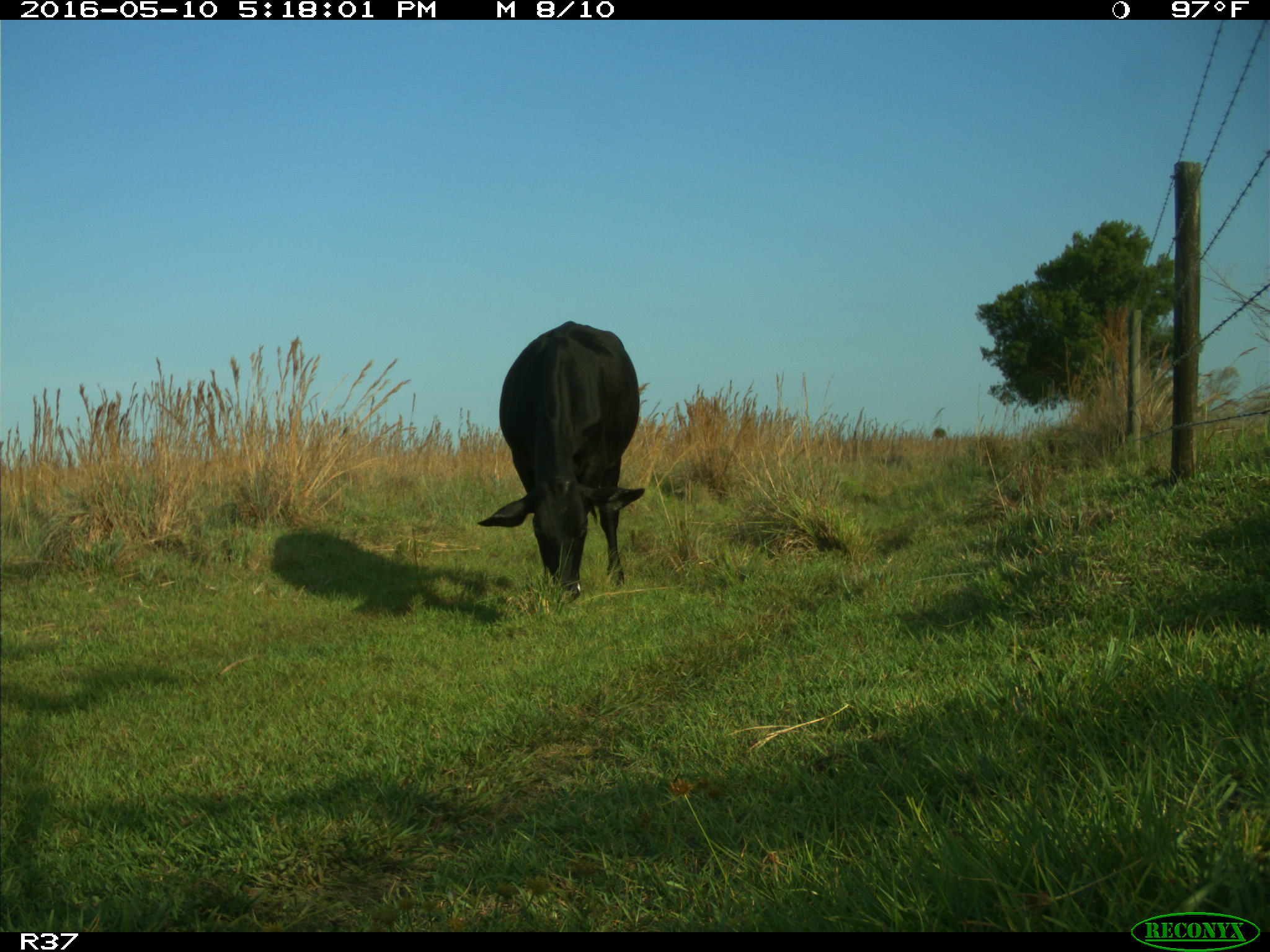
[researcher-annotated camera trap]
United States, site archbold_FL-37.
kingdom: Animalia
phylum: Chordata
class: Mammalia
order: Artiodactyla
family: Bovidae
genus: Bos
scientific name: Bos taurus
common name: domestic cow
Bos taurus (domestic cow).